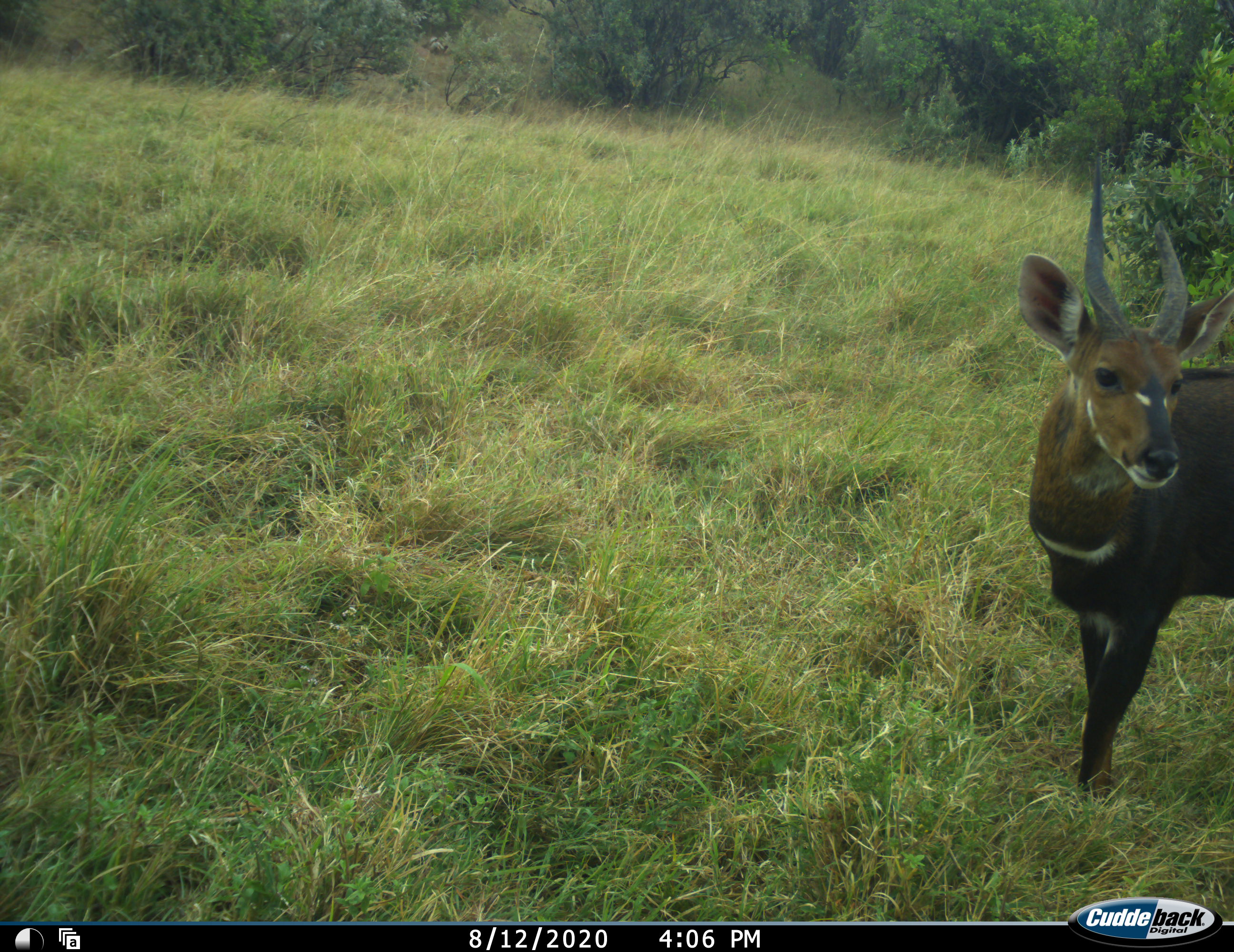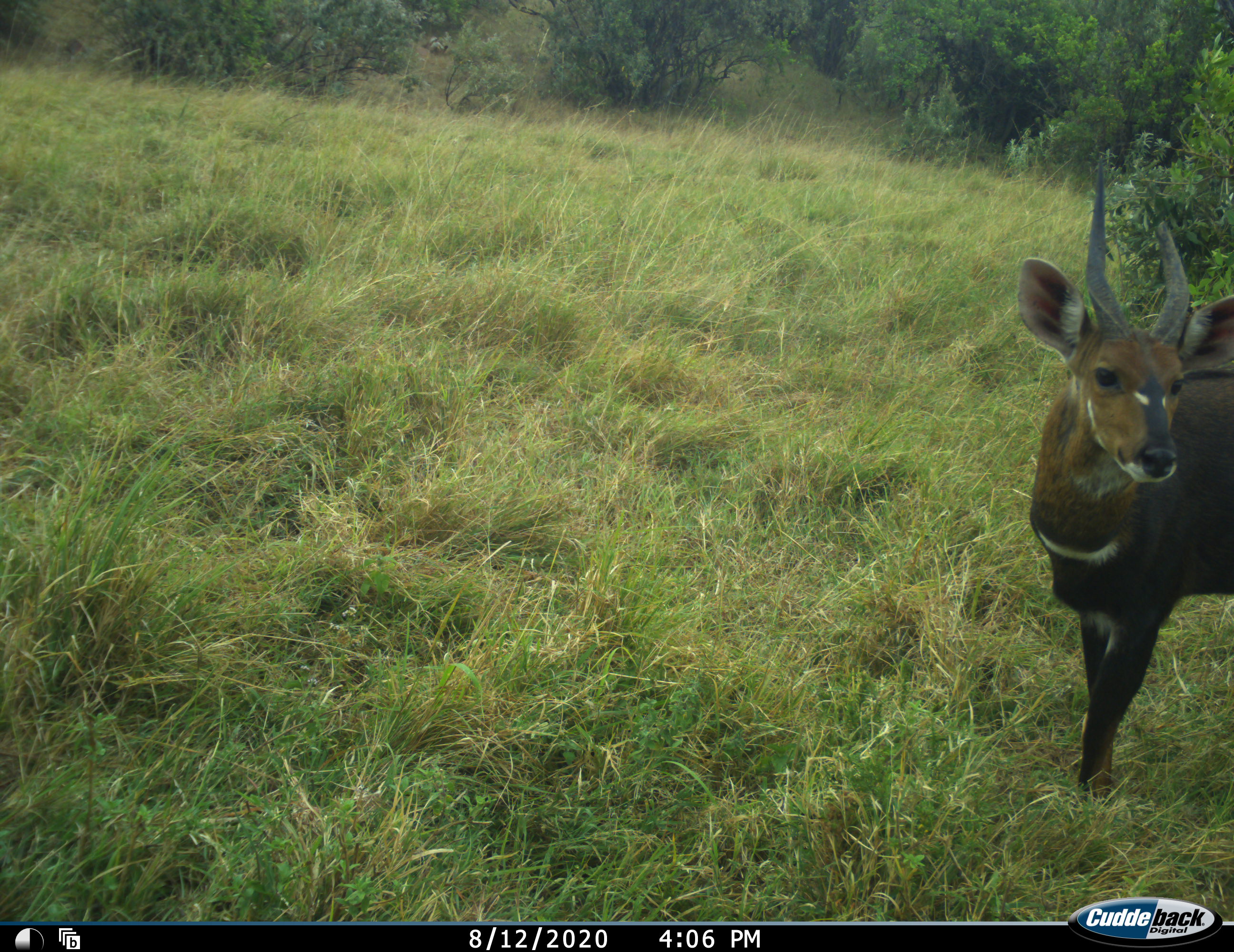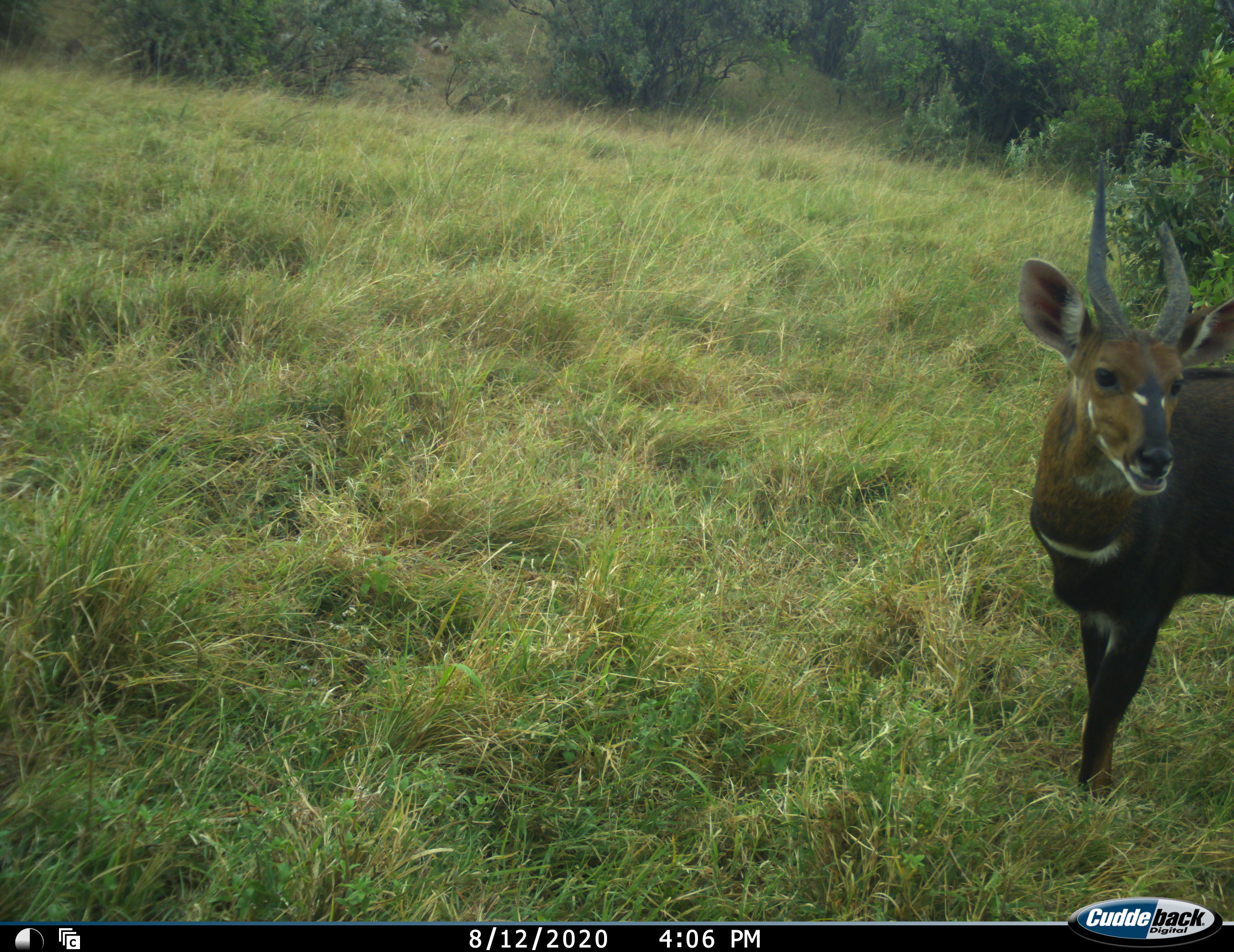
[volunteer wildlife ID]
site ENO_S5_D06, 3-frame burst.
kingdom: Animalia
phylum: Chordata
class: Mammalia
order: Artiodactyla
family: Bovidae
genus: Tragelaphus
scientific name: Tragelaphus scriptus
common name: bushbuck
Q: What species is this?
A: Bushbuck (Tragelaphus scriptus).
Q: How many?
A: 1.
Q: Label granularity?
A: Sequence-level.